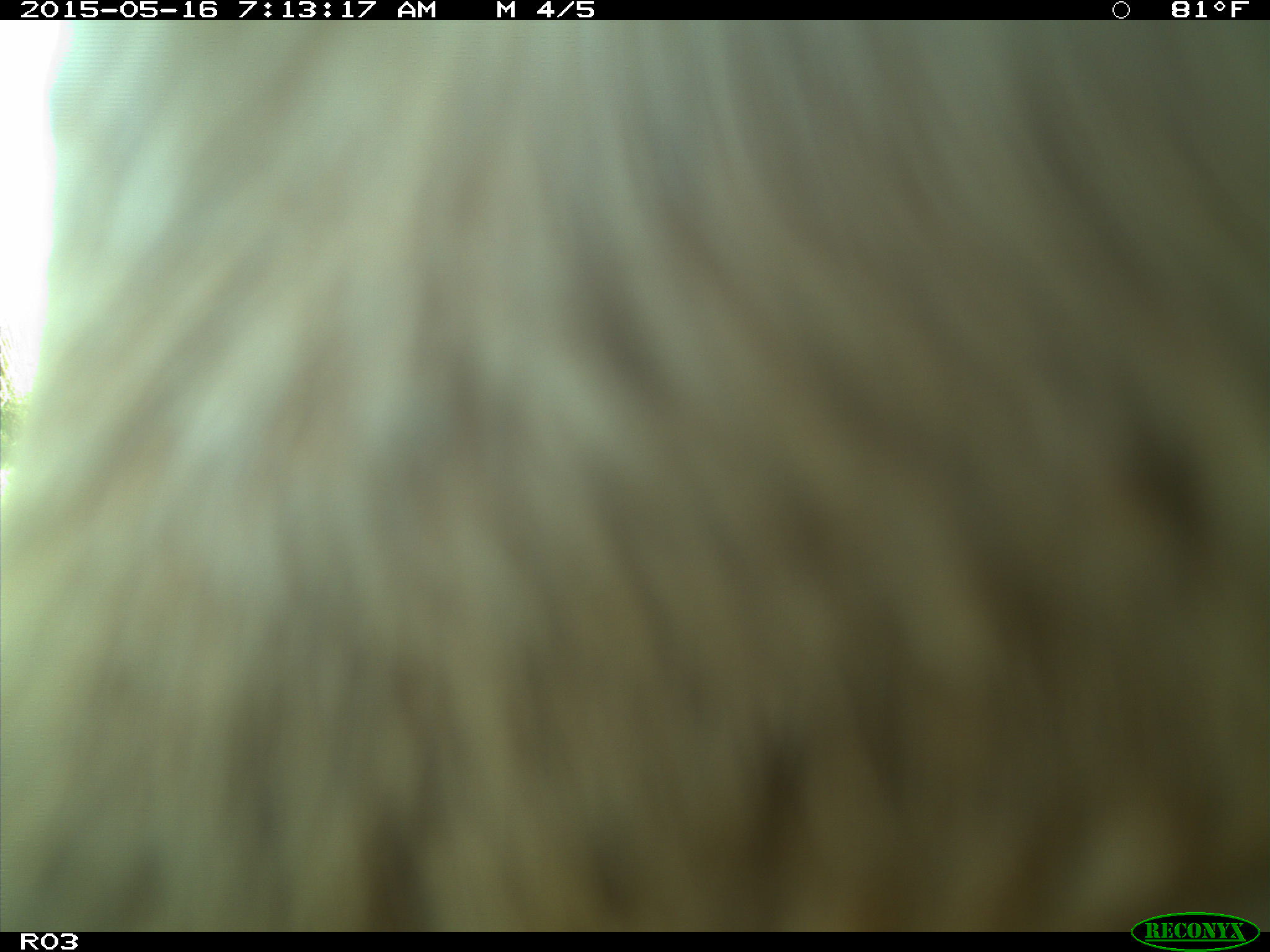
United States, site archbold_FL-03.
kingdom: Animalia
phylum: Chordata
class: Mammalia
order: Artiodactyla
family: Bovidae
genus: Bos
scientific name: Bos taurus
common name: domestic cow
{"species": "Bos taurus (domestic cow)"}